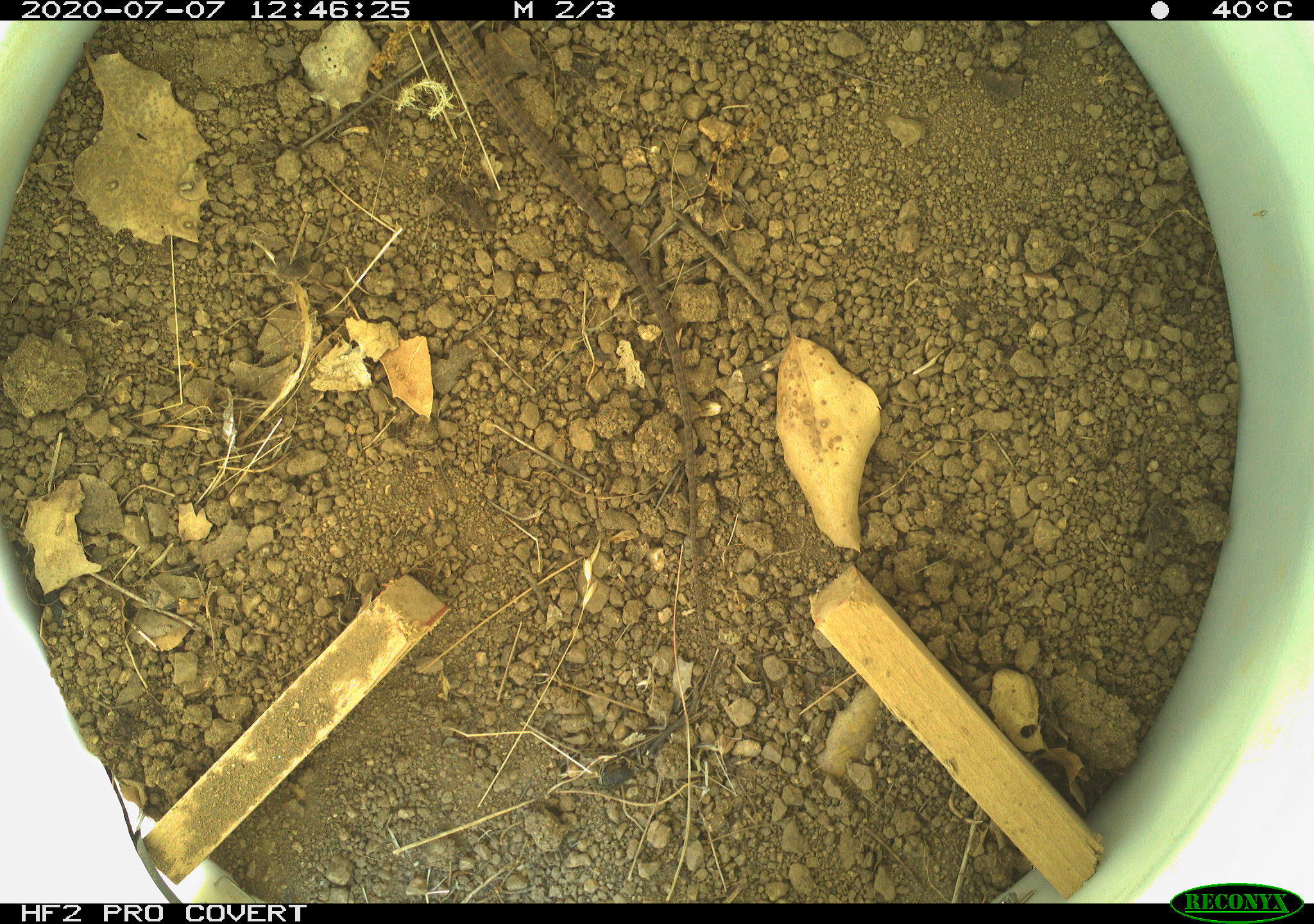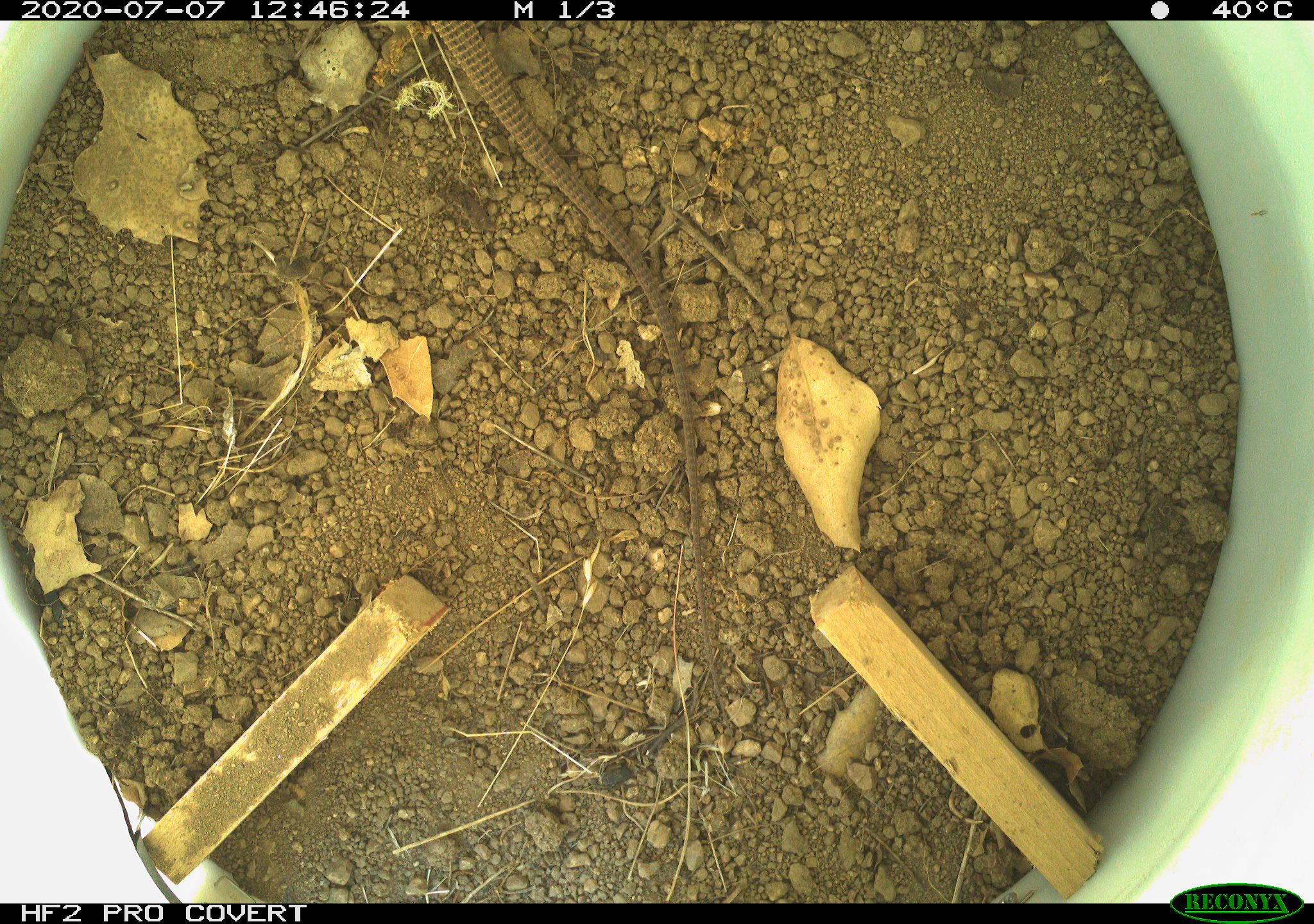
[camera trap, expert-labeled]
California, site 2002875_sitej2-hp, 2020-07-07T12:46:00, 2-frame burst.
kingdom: Animalia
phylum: Chordata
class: Reptilia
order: Squamata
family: Teiidae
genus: Aspidoscelis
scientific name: Aspidoscelis tigris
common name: western whiptail